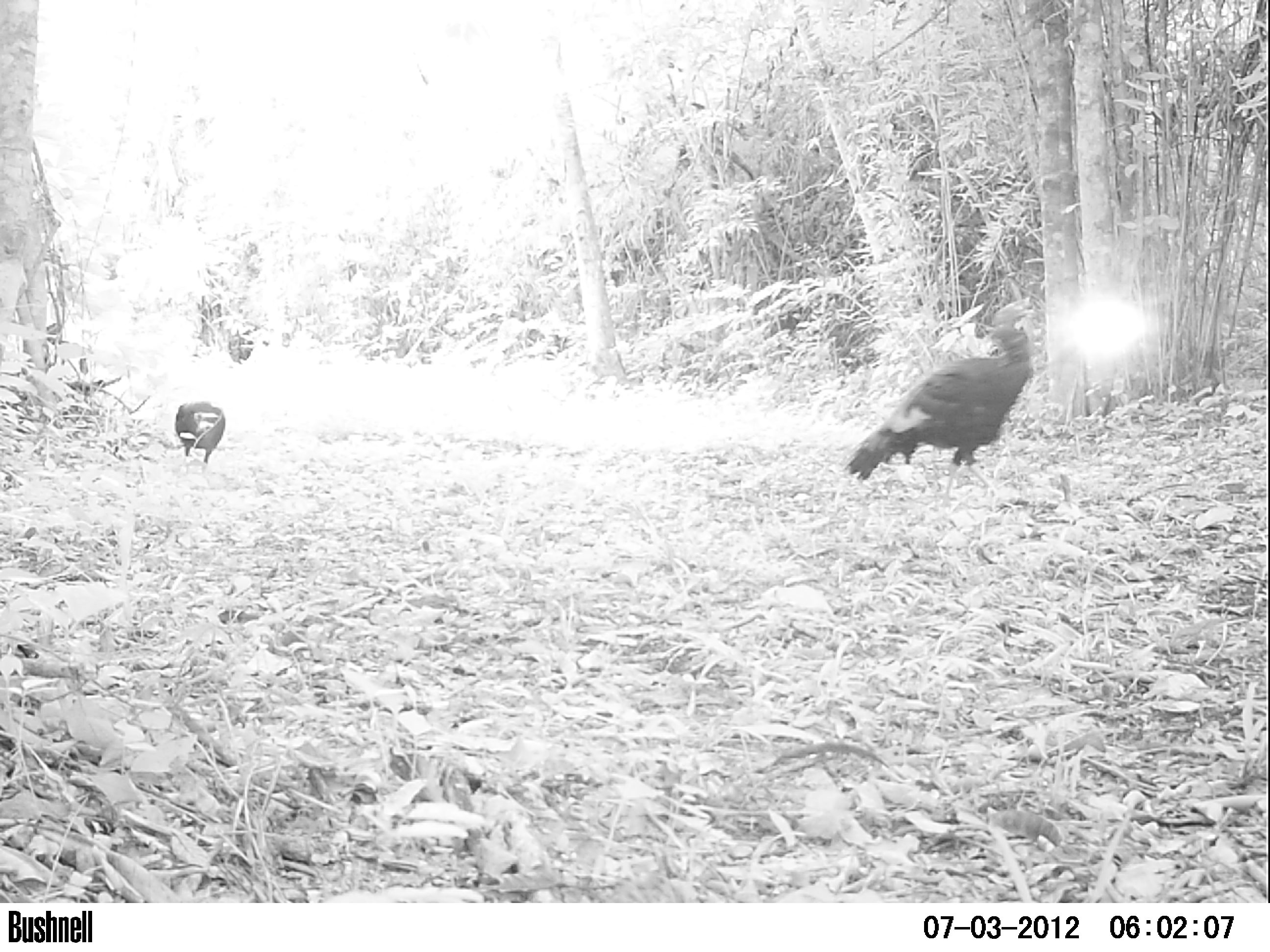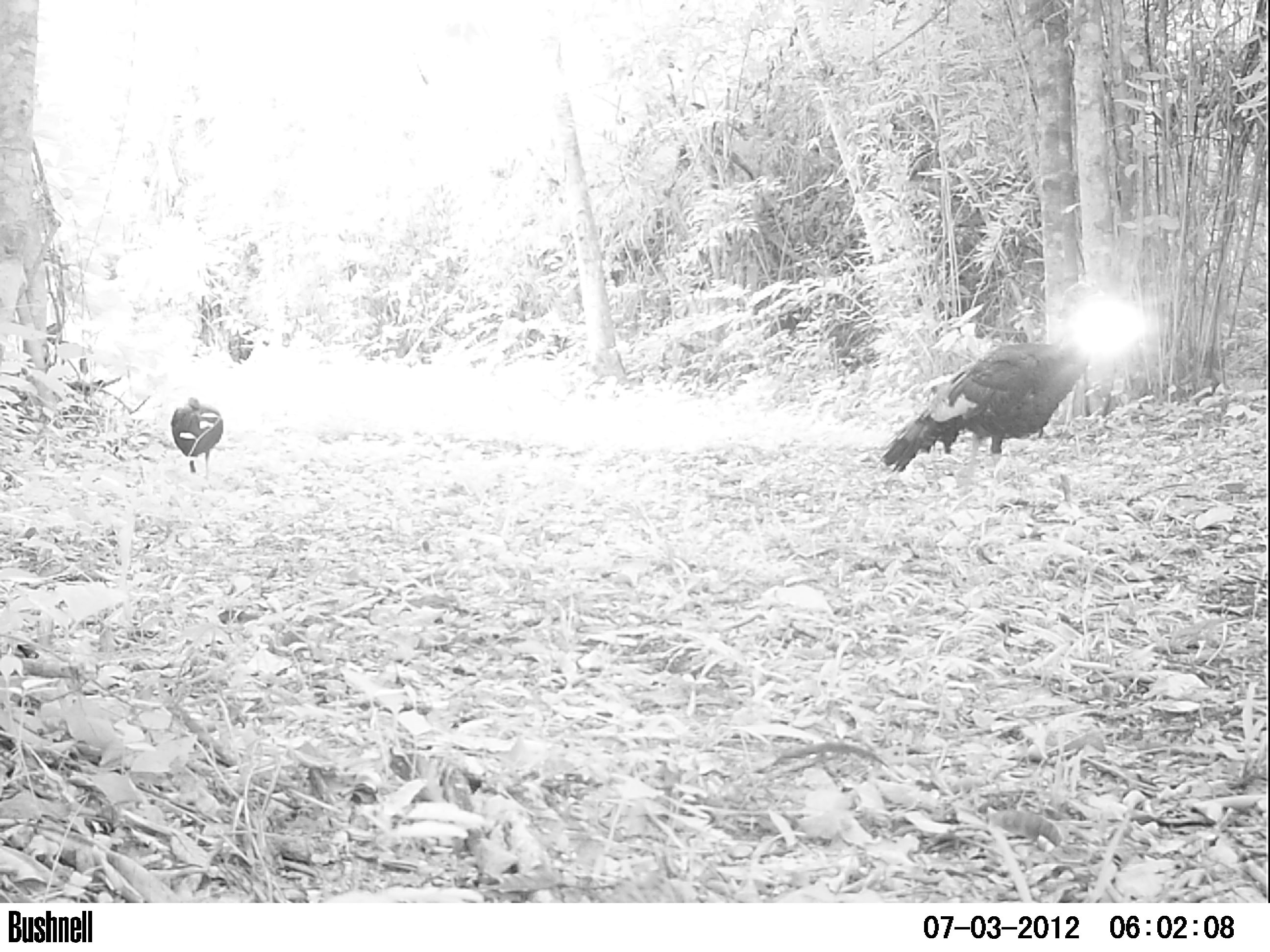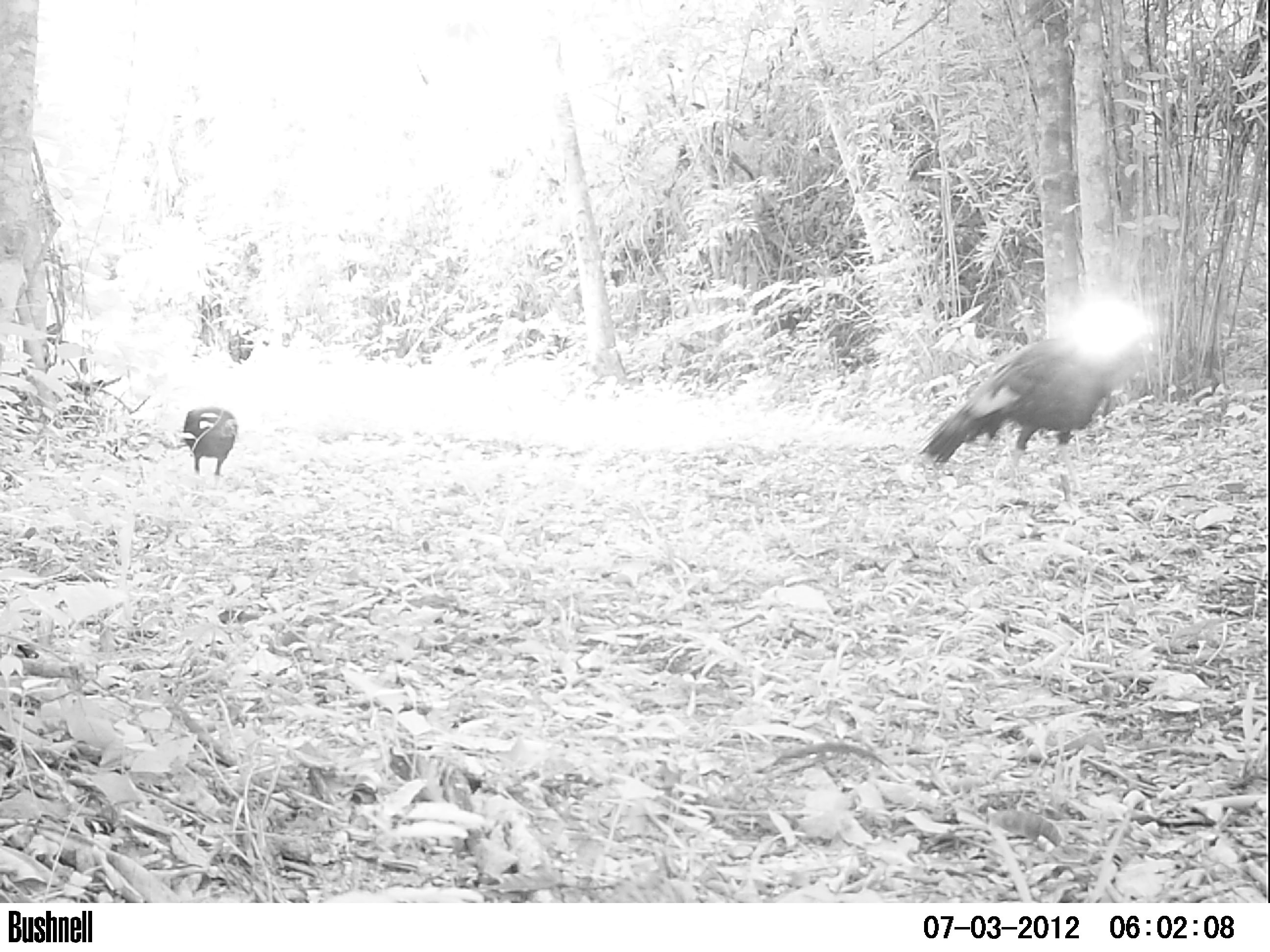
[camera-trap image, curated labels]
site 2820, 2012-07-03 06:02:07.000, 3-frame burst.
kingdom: Animalia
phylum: Chordata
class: Aves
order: Galliformes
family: Phasianidae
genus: Meleagris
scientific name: Meleagris ocellata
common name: ocellated turkey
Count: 1.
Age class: adult.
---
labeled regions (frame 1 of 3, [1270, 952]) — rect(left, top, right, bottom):
meleagris ocellata: rect(842, 300, 1039, 512); rect(174, 400, 226, 464)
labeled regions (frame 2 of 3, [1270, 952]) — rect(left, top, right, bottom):
meleagris ocellata: rect(877, 281, 1107, 511); rect(170, 397, 224, 482)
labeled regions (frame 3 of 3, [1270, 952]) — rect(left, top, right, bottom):
meleagris ocellata: rect(915, 298, 1143, 501); rect(182, 405, 239, 490)